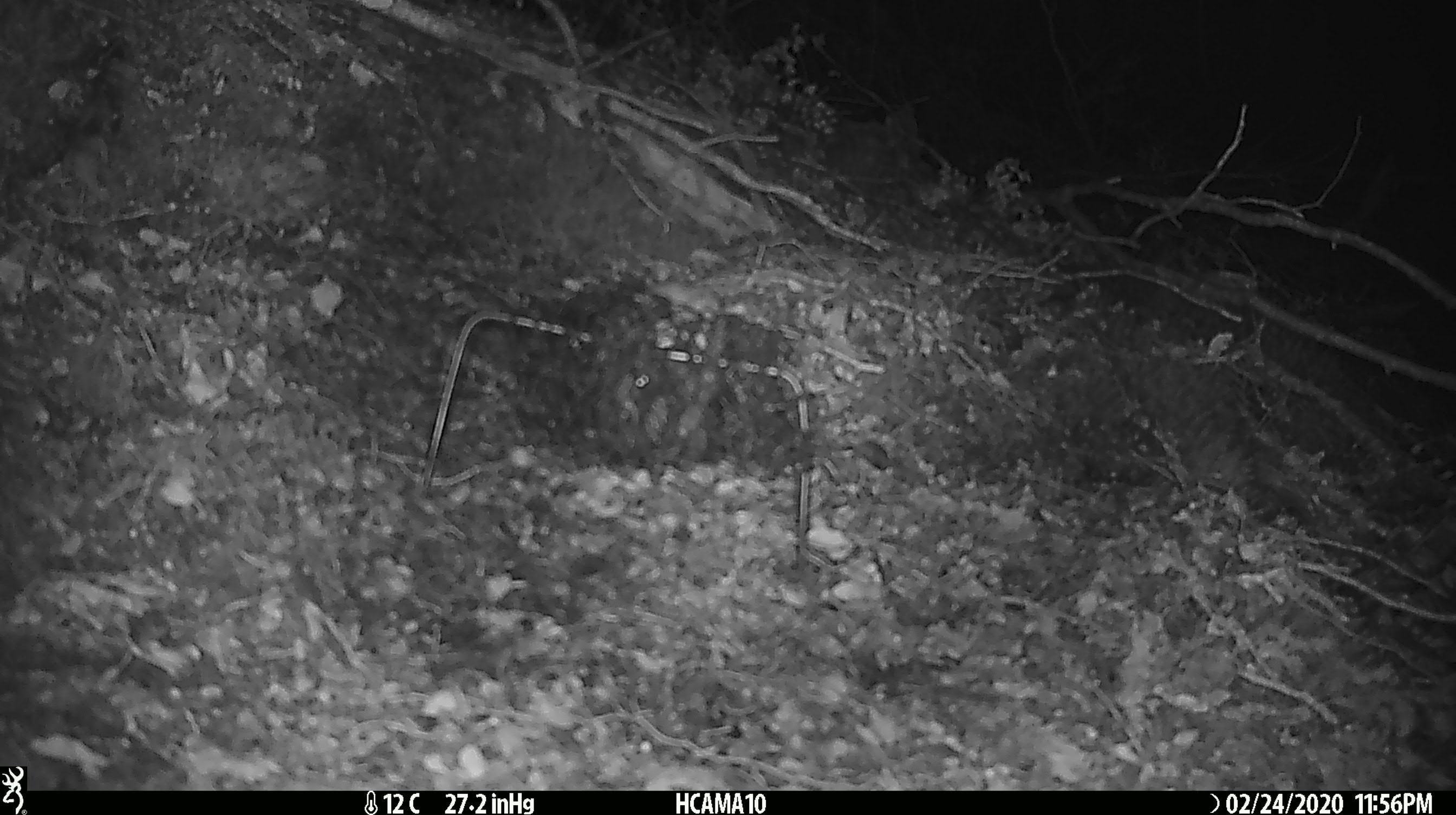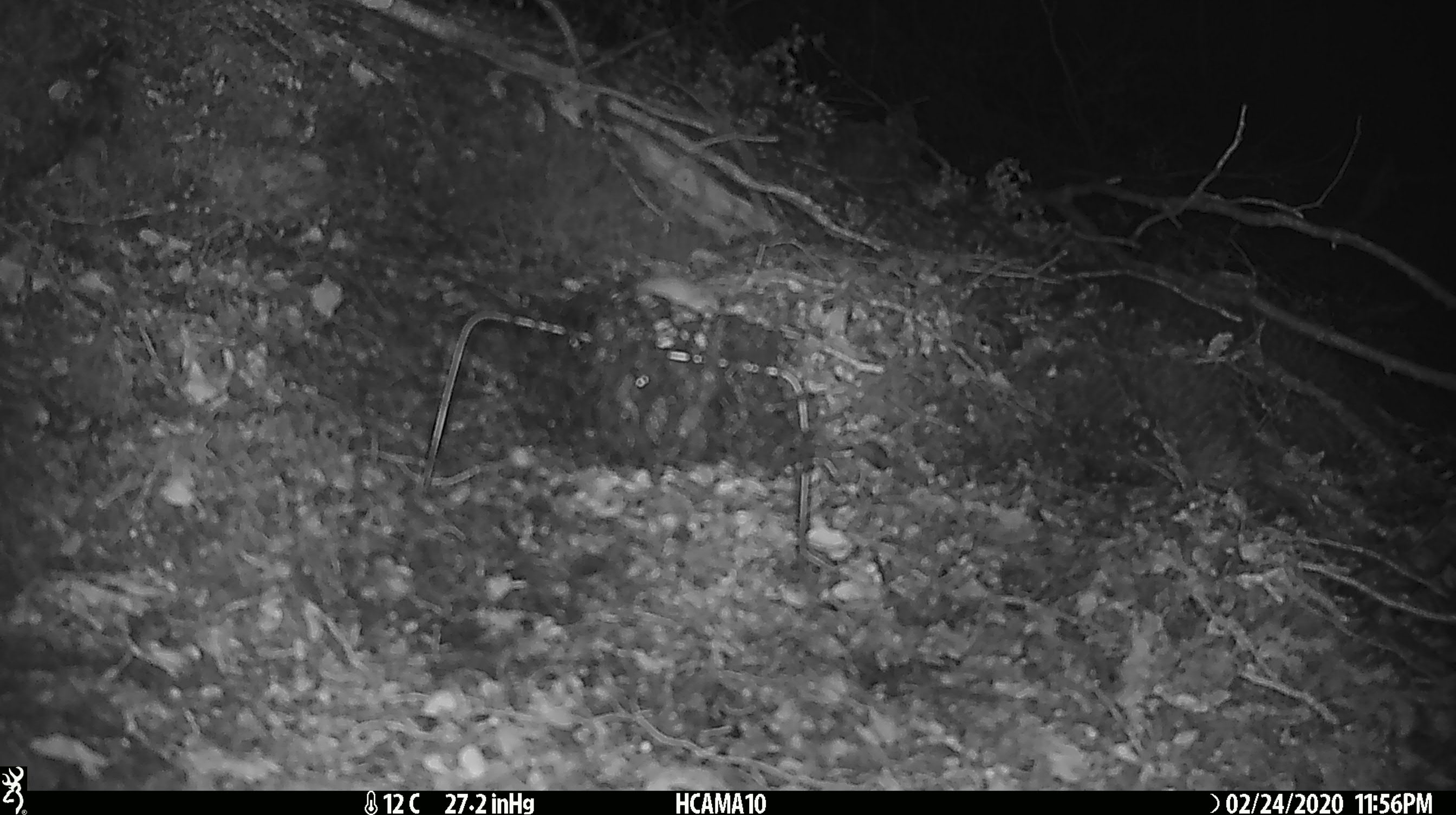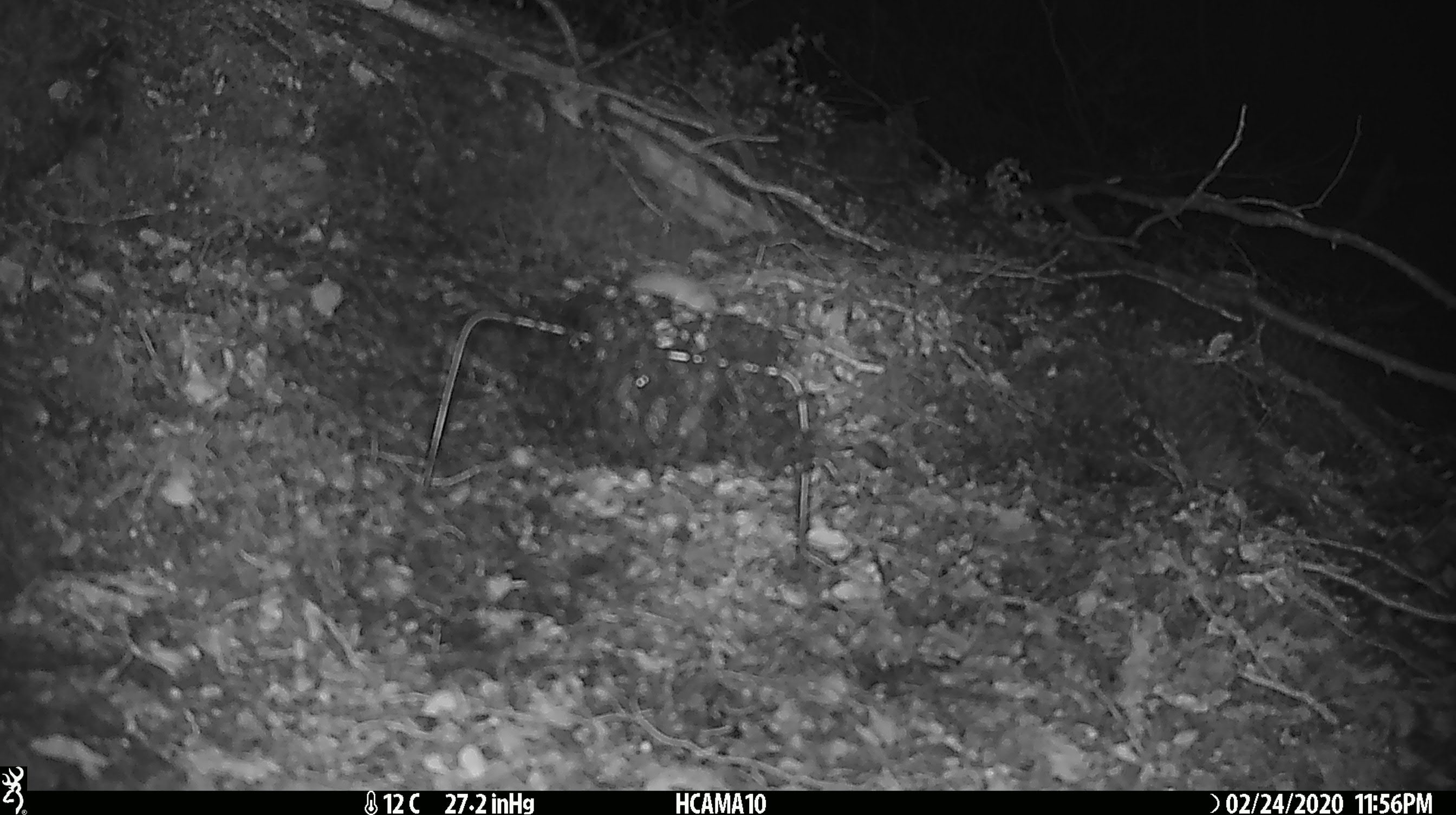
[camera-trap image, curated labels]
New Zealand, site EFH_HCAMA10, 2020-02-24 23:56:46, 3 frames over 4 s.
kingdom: Animalia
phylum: Chordata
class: Mammalia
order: Rodentia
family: Muridae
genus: Mus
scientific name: Mus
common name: mouse